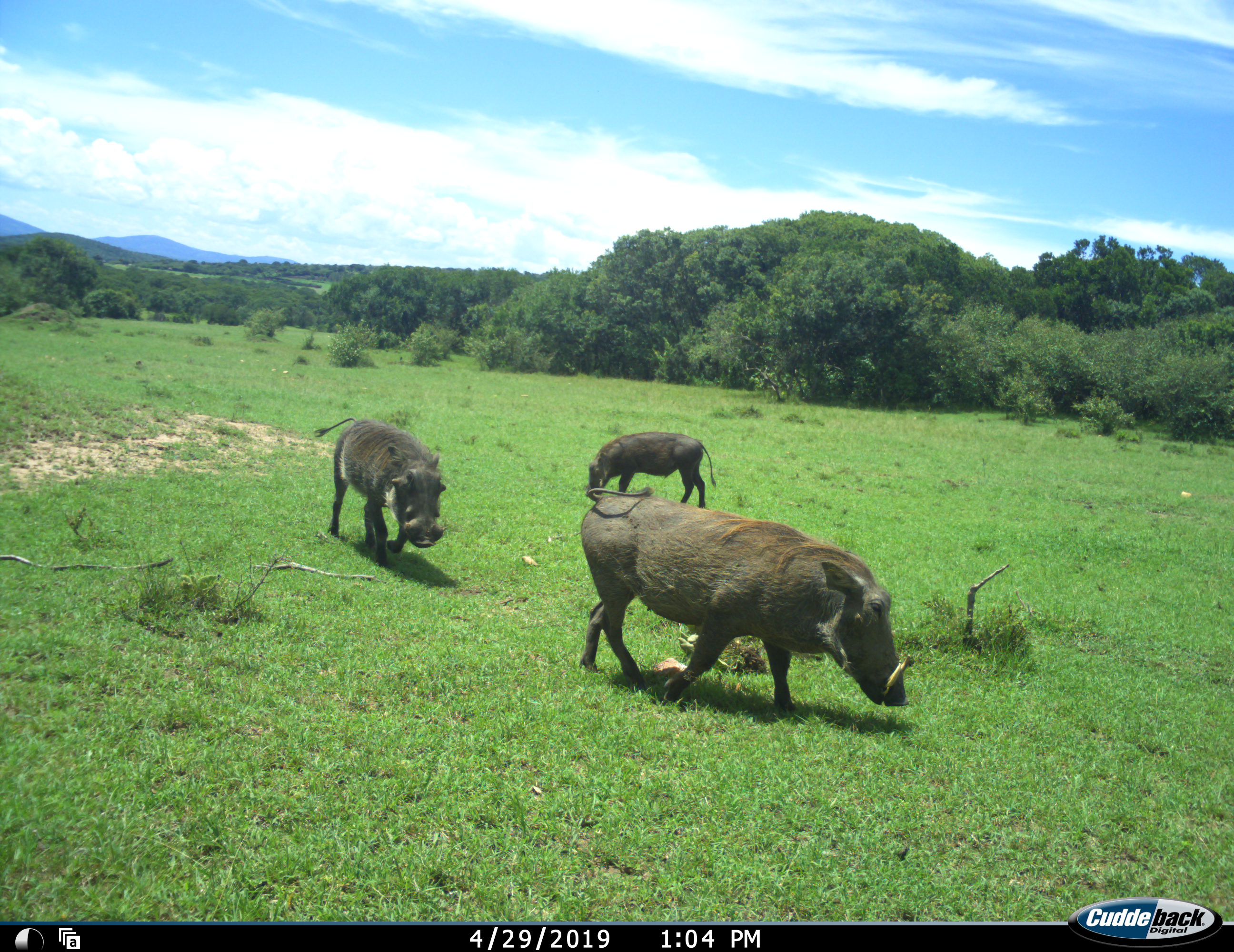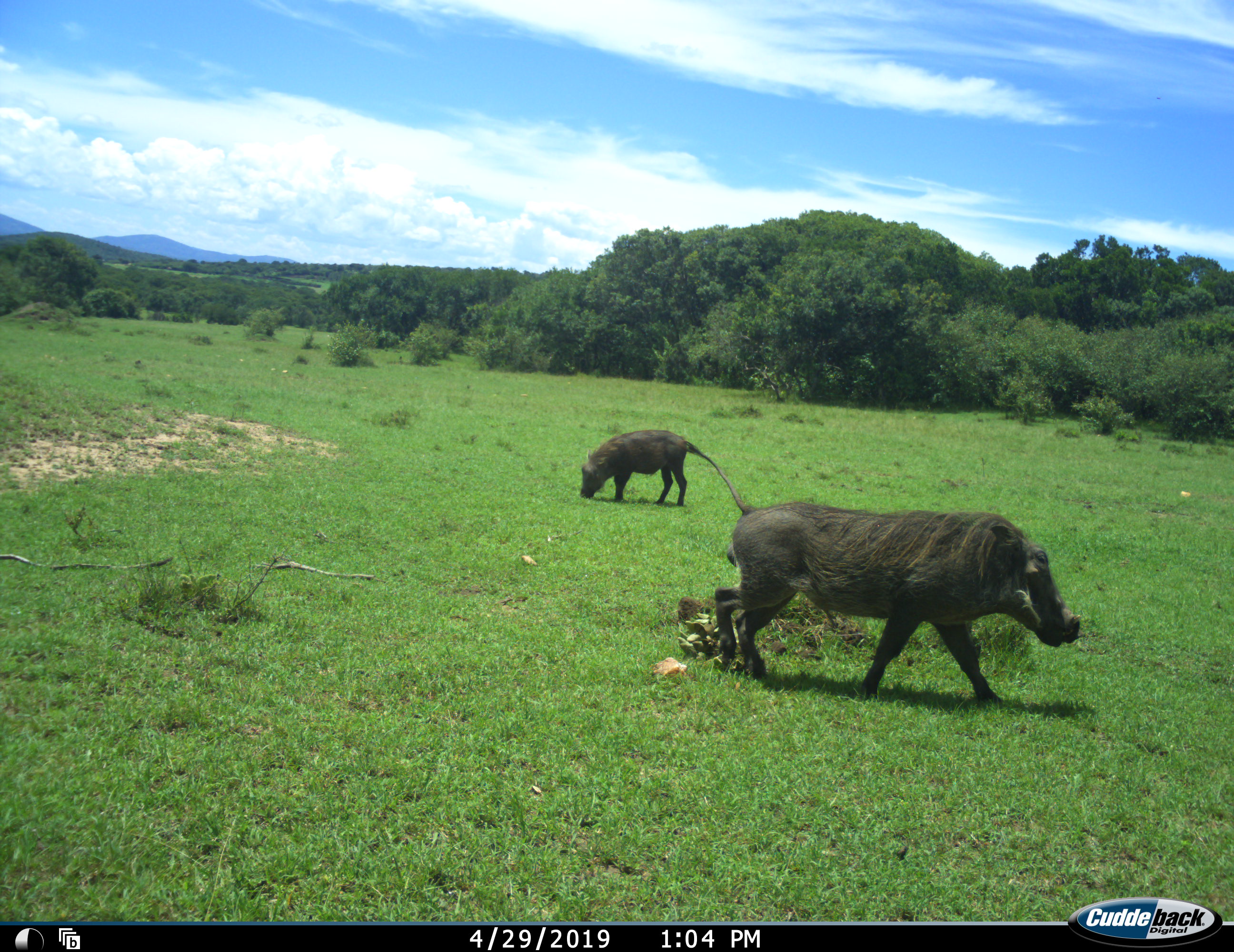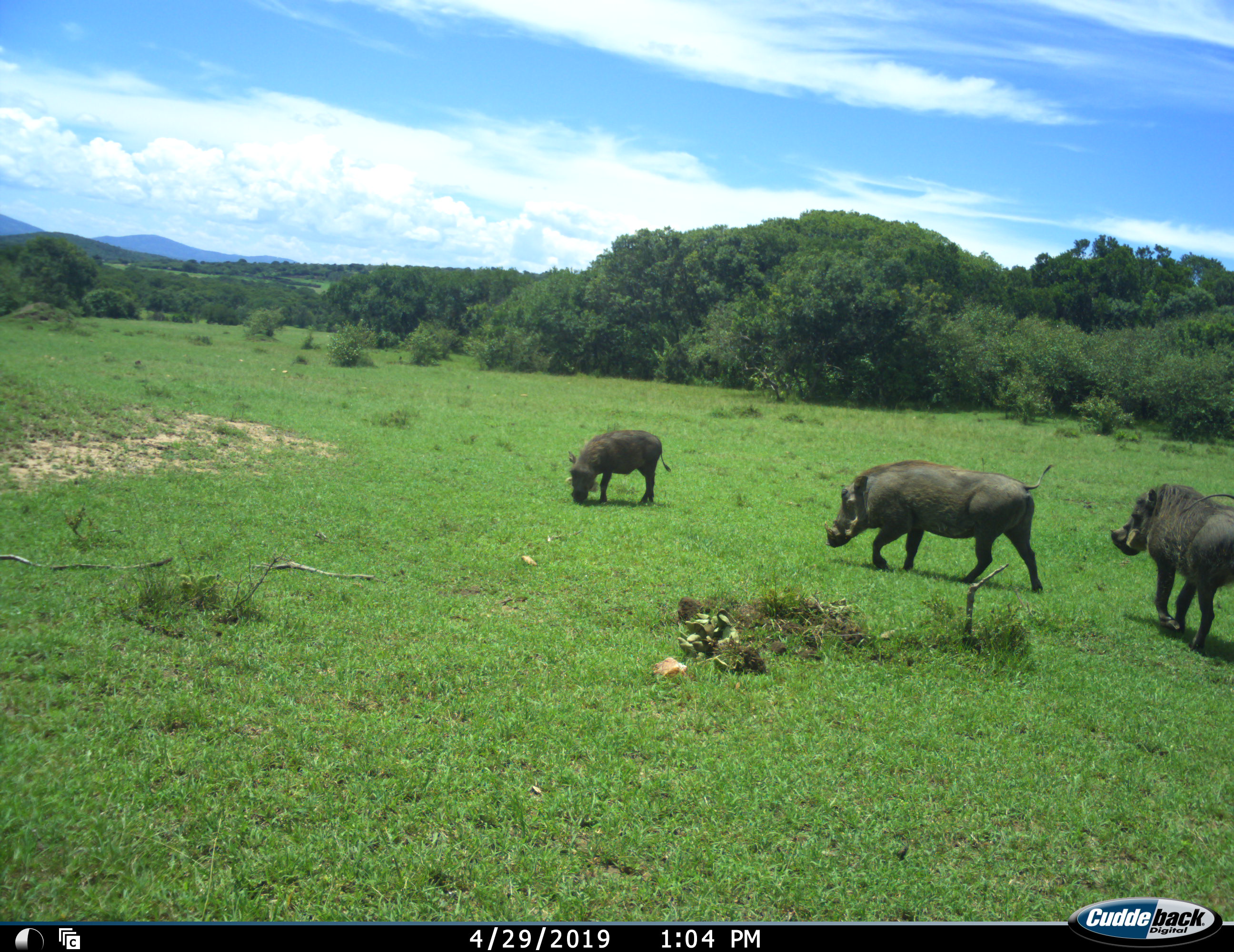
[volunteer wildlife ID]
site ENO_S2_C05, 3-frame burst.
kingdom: Animalia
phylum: Chordata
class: Mammalia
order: Artiodactyla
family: Suidae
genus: Phacochoerus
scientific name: Phacochoerus africanus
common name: warthog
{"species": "warthog (Phacochoerus africanus)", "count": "3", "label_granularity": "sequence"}